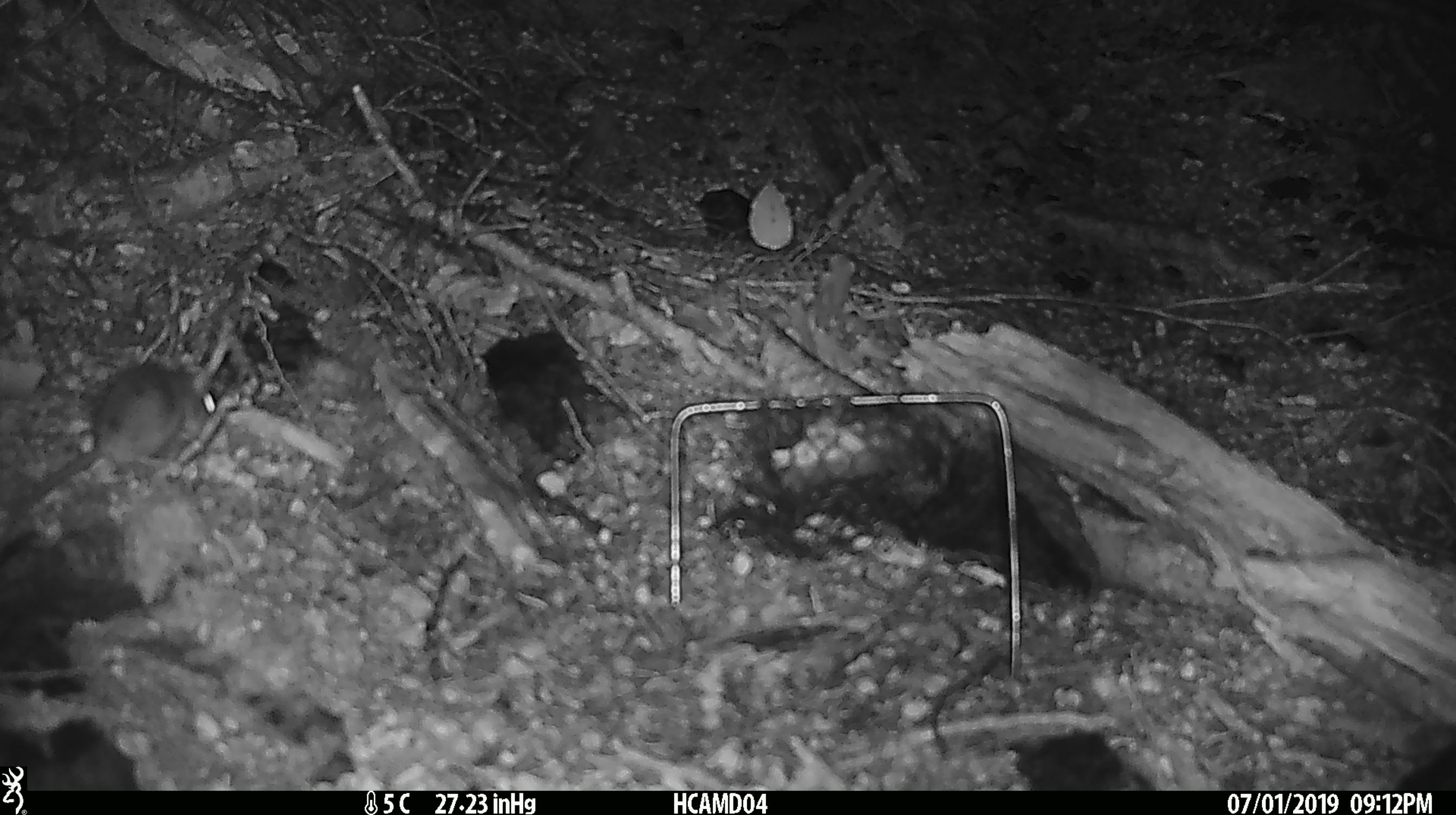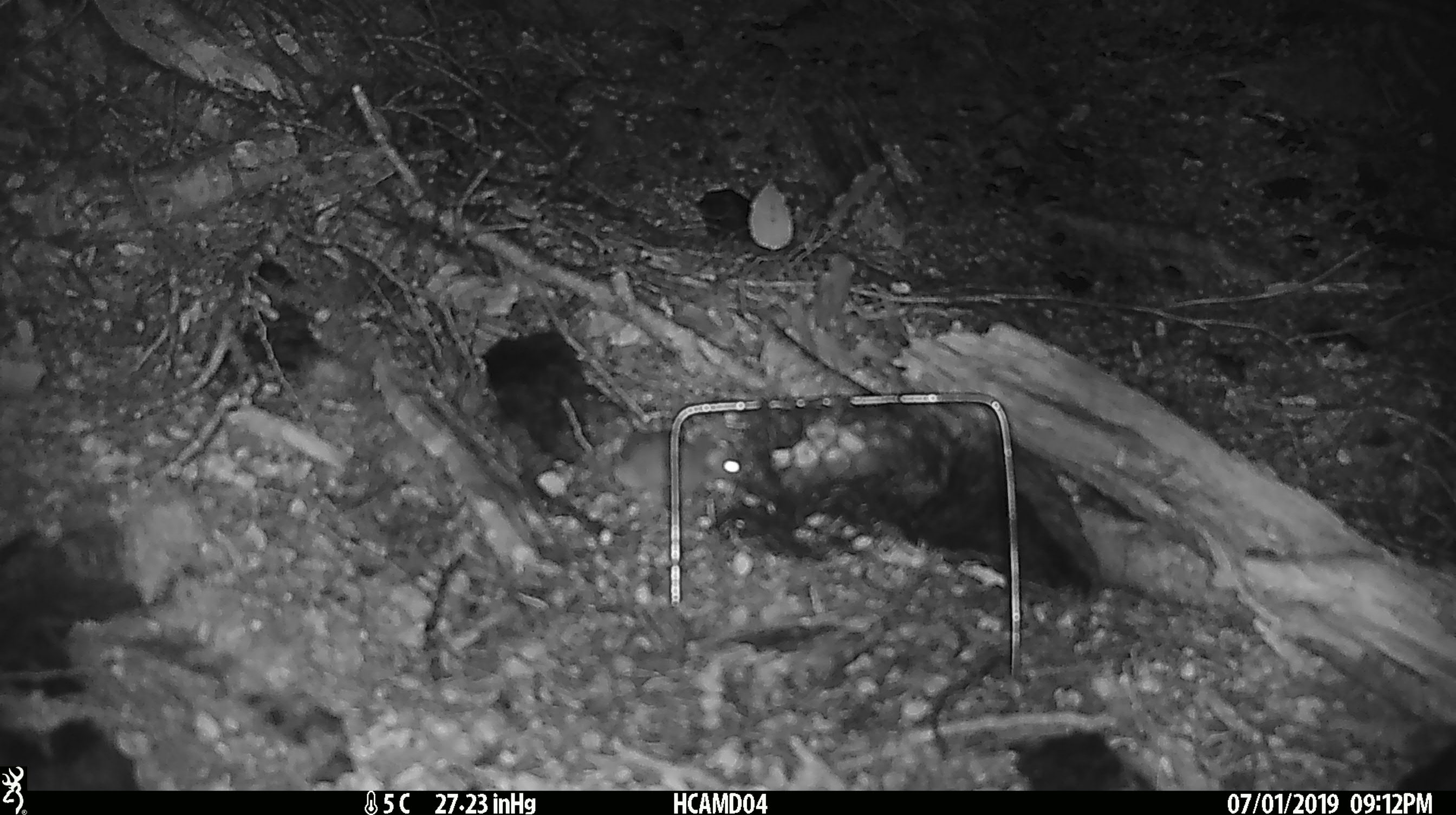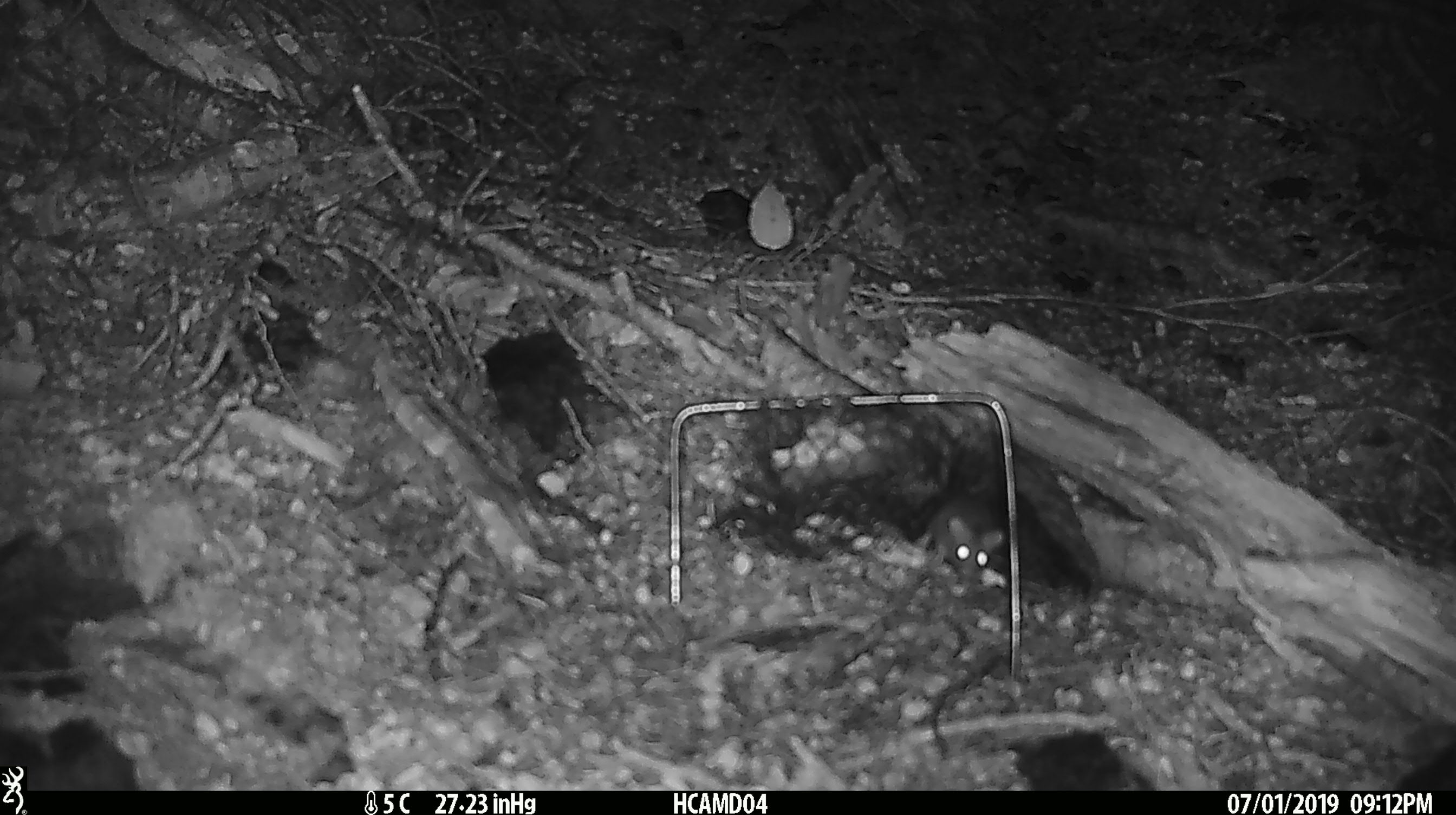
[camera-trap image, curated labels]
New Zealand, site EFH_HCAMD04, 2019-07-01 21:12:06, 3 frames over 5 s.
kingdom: Animalia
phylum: Chordata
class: Mammalia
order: Rodentia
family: Muridae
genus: Mus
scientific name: Mus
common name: mouse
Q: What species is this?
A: Mouse (Mus).